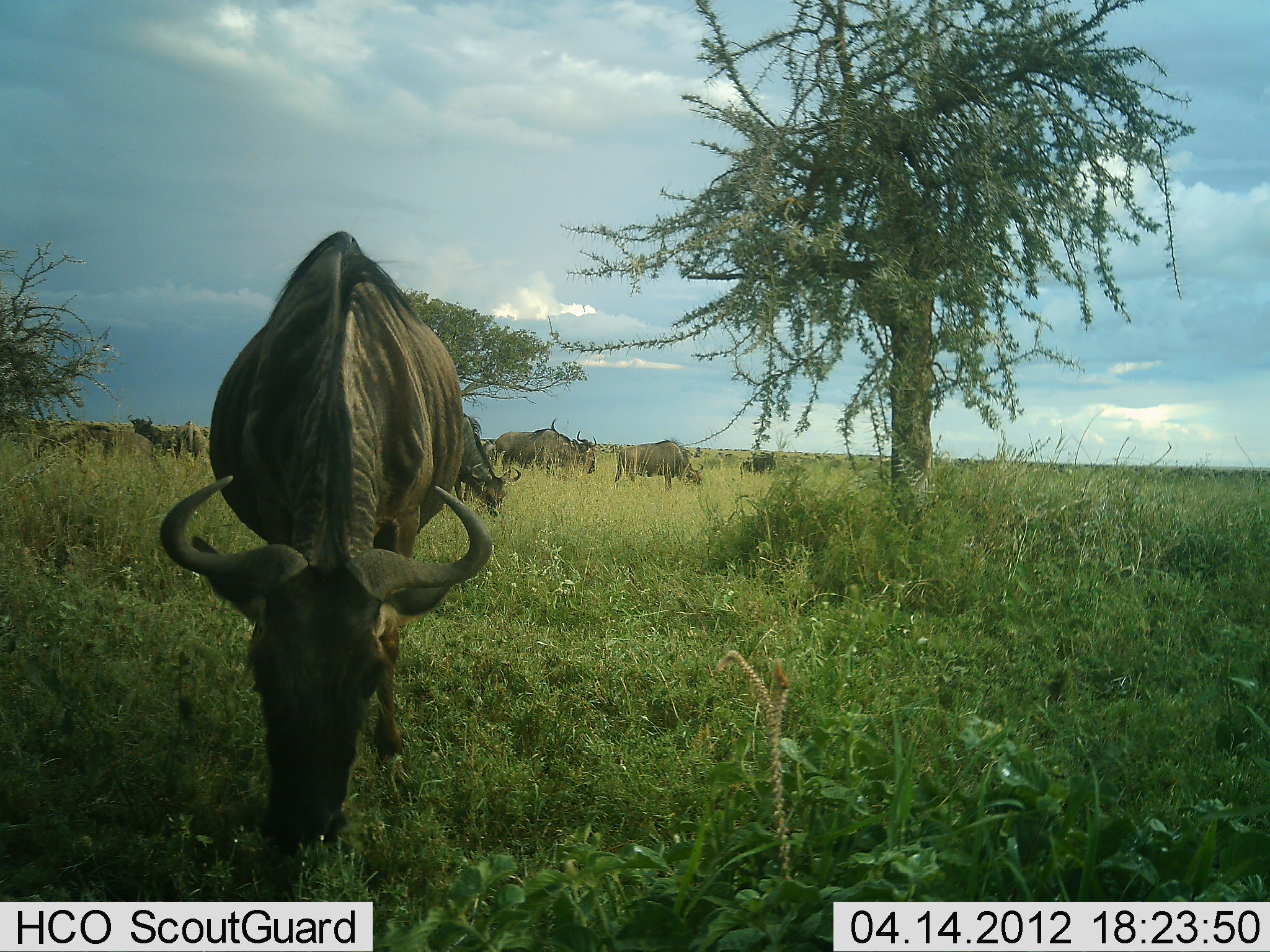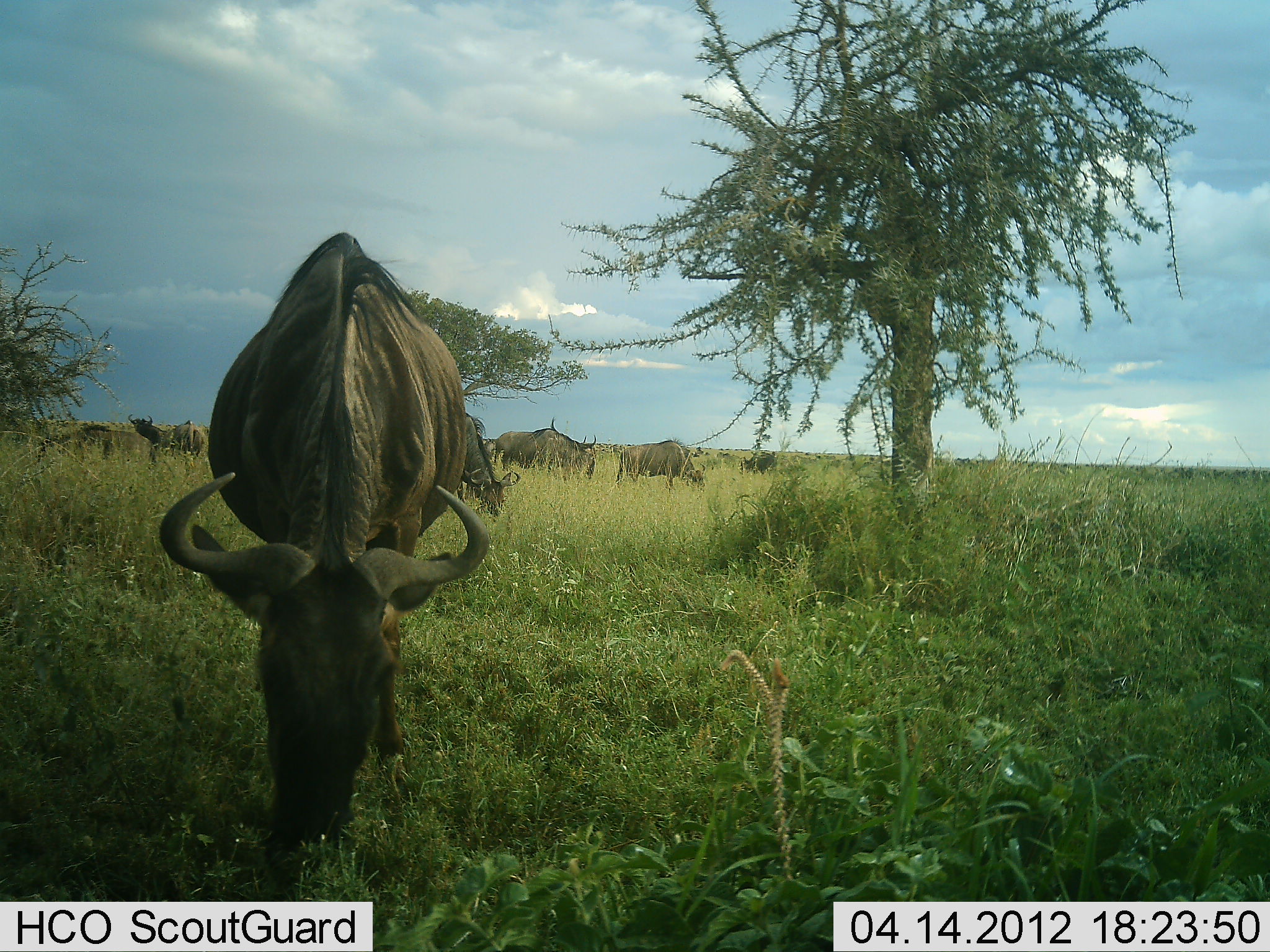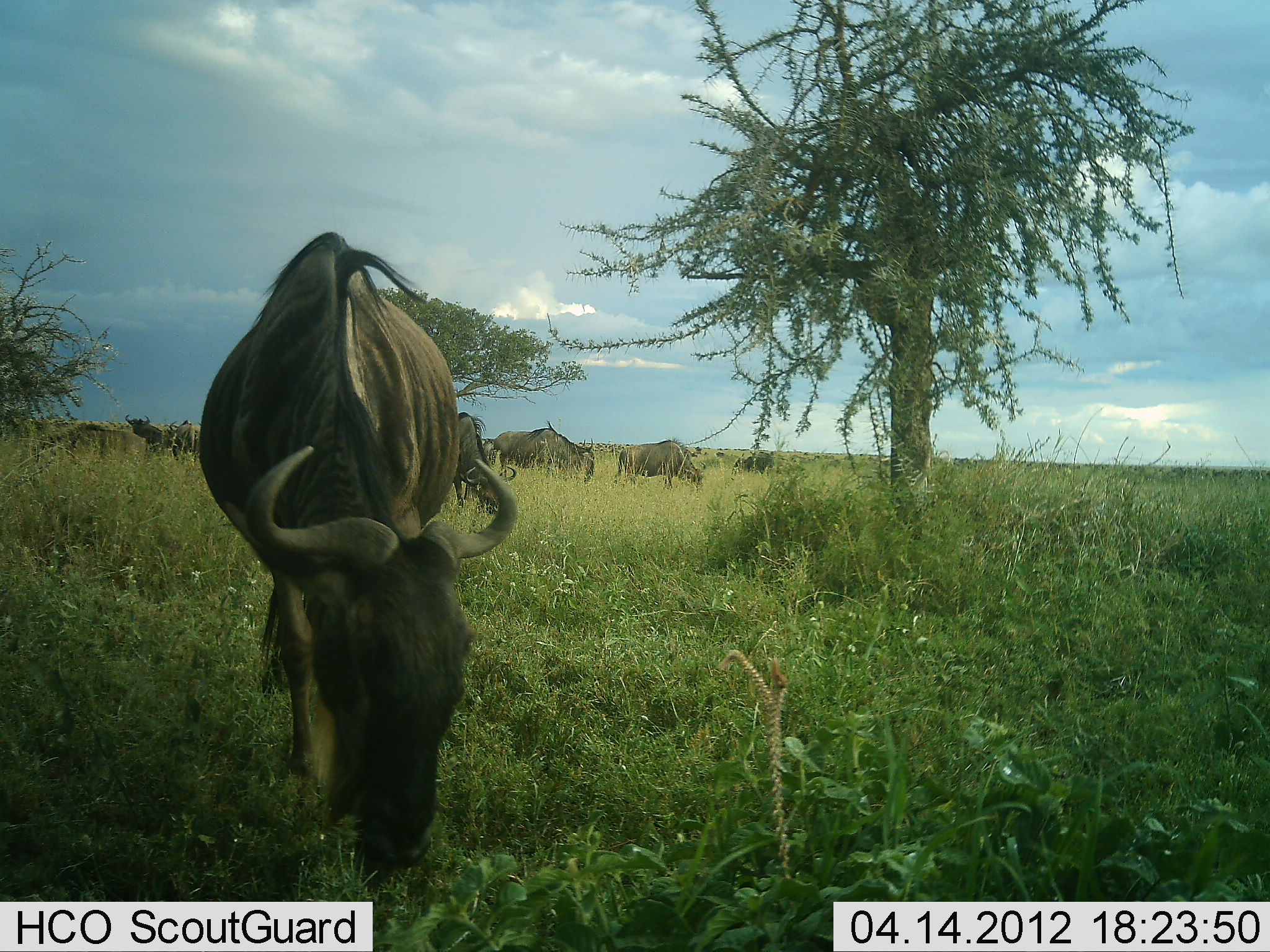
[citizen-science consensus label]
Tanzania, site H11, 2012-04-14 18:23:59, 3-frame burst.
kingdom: Animalia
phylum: Chordata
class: Mammalia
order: Artiodactyla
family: Bovidae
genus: Connochaetes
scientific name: Connochaetes taurinus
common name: blue wildebeest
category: wildebeest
Wildebeest (blue wildebeest) (Connochaetes taurinus), count 7. Behavior (volunteer vote fractions): standing 50%, resting 0%, moving 7%, interacting 0%. Young present (vote fraction): 0%. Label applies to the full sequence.